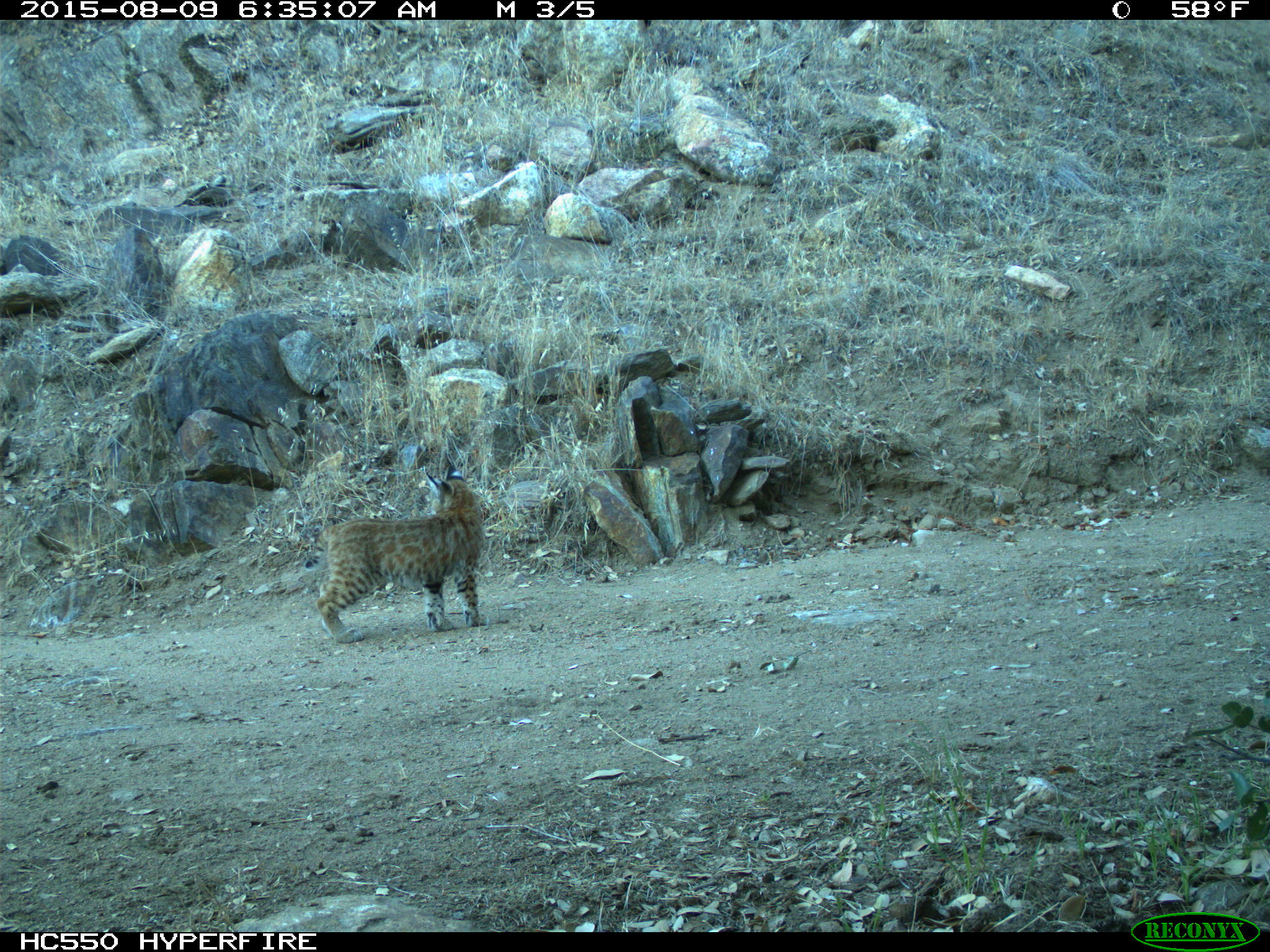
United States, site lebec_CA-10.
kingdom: Animalia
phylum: Chordata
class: Mammalia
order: Carnivora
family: Felidae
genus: Lynx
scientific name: Lynx rufus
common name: bobcat